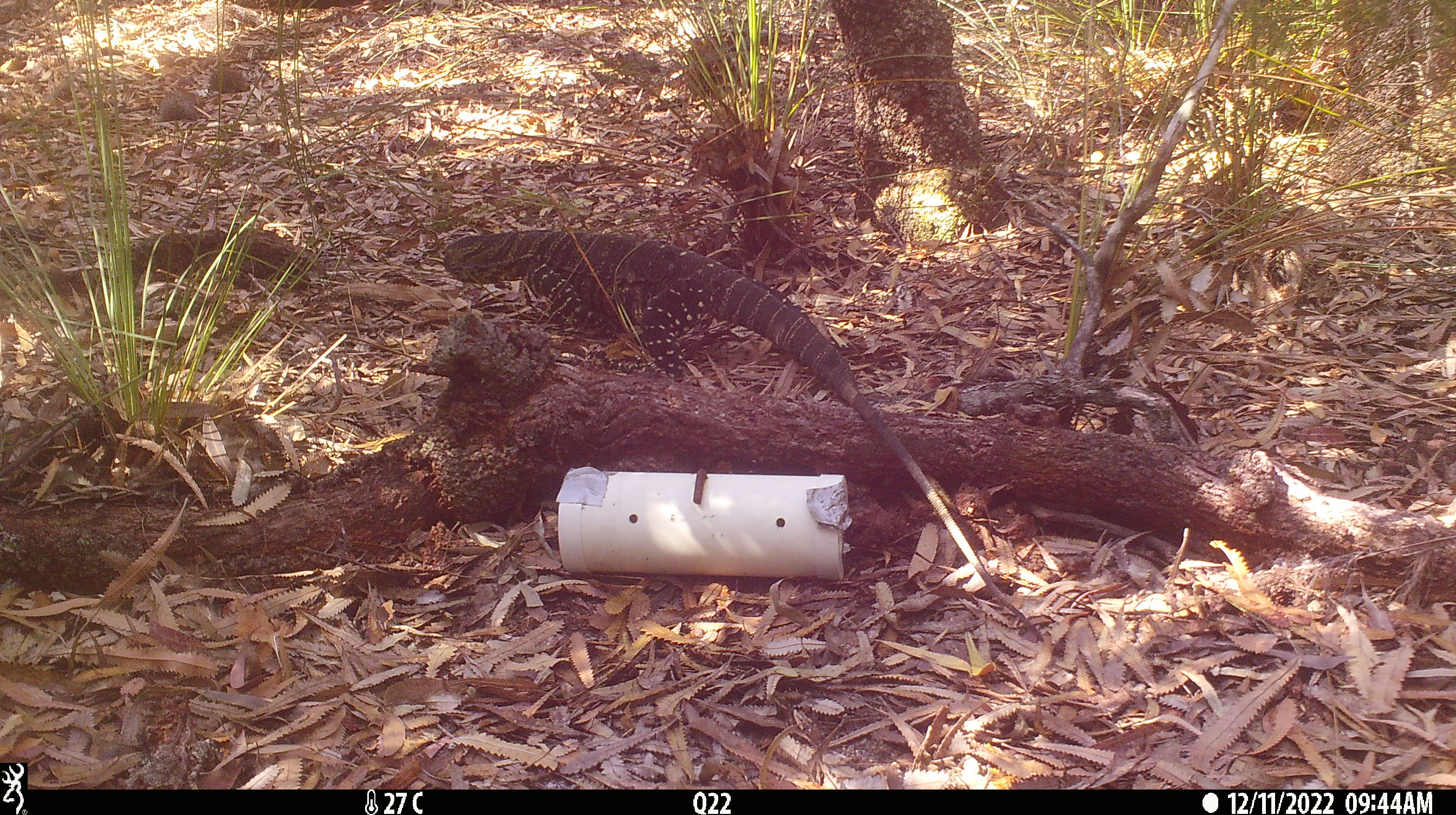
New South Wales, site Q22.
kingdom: Animalia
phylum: Chordata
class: Reptilia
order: Squamata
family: Varanidae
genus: Varanus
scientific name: Varanus varius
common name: lace monitor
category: goanna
Goanna (lace monitor) (Varanus varius).